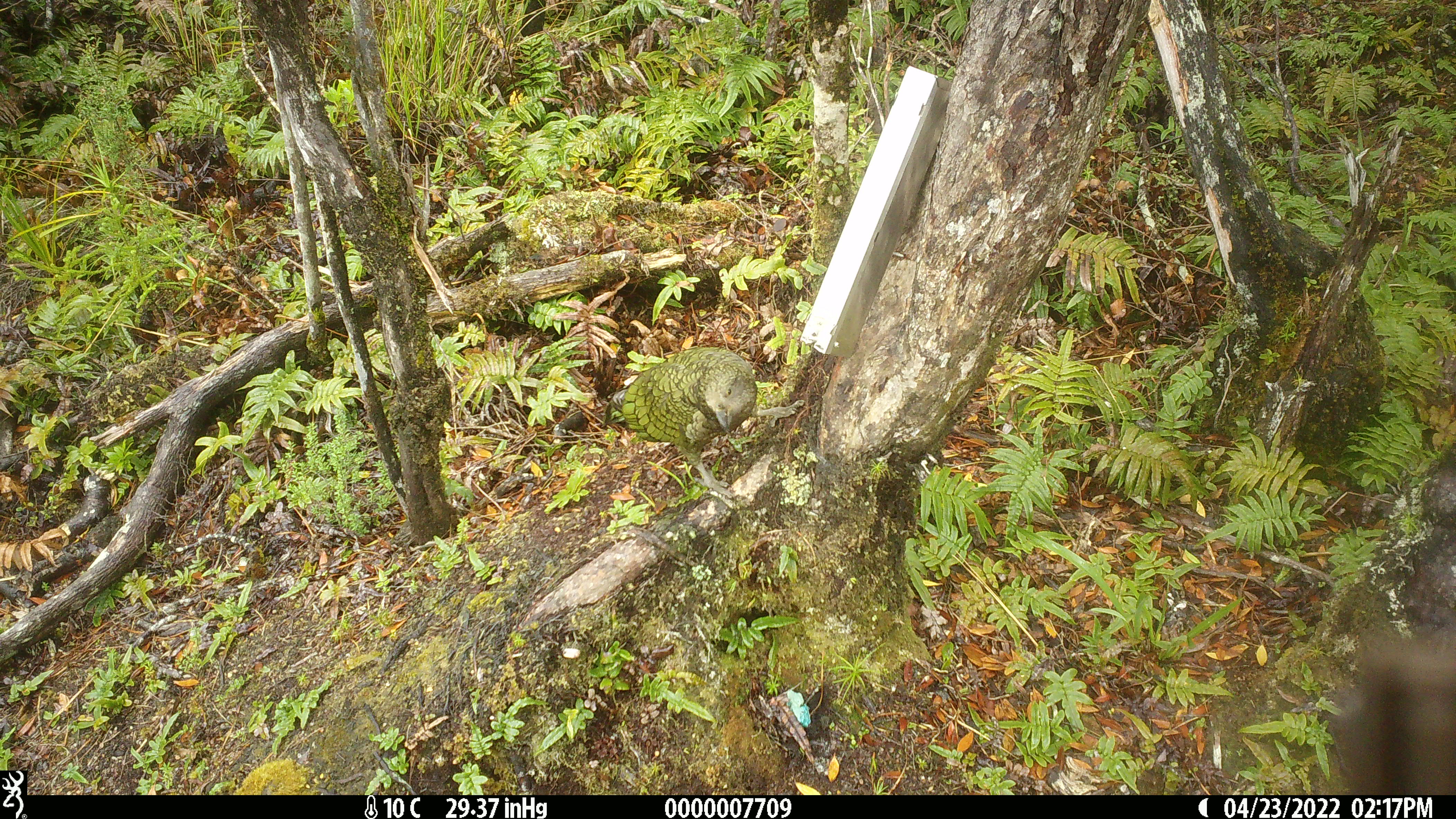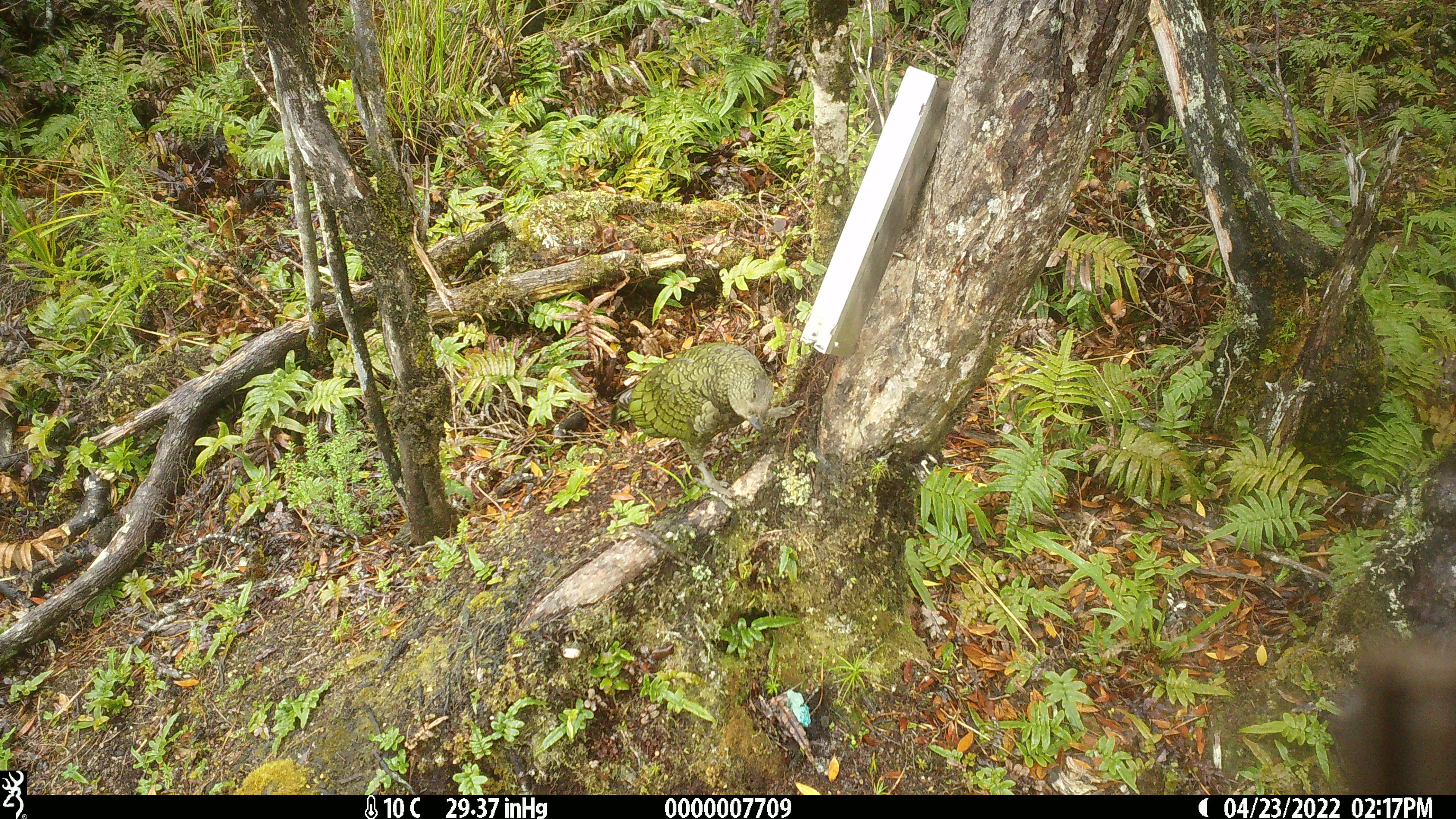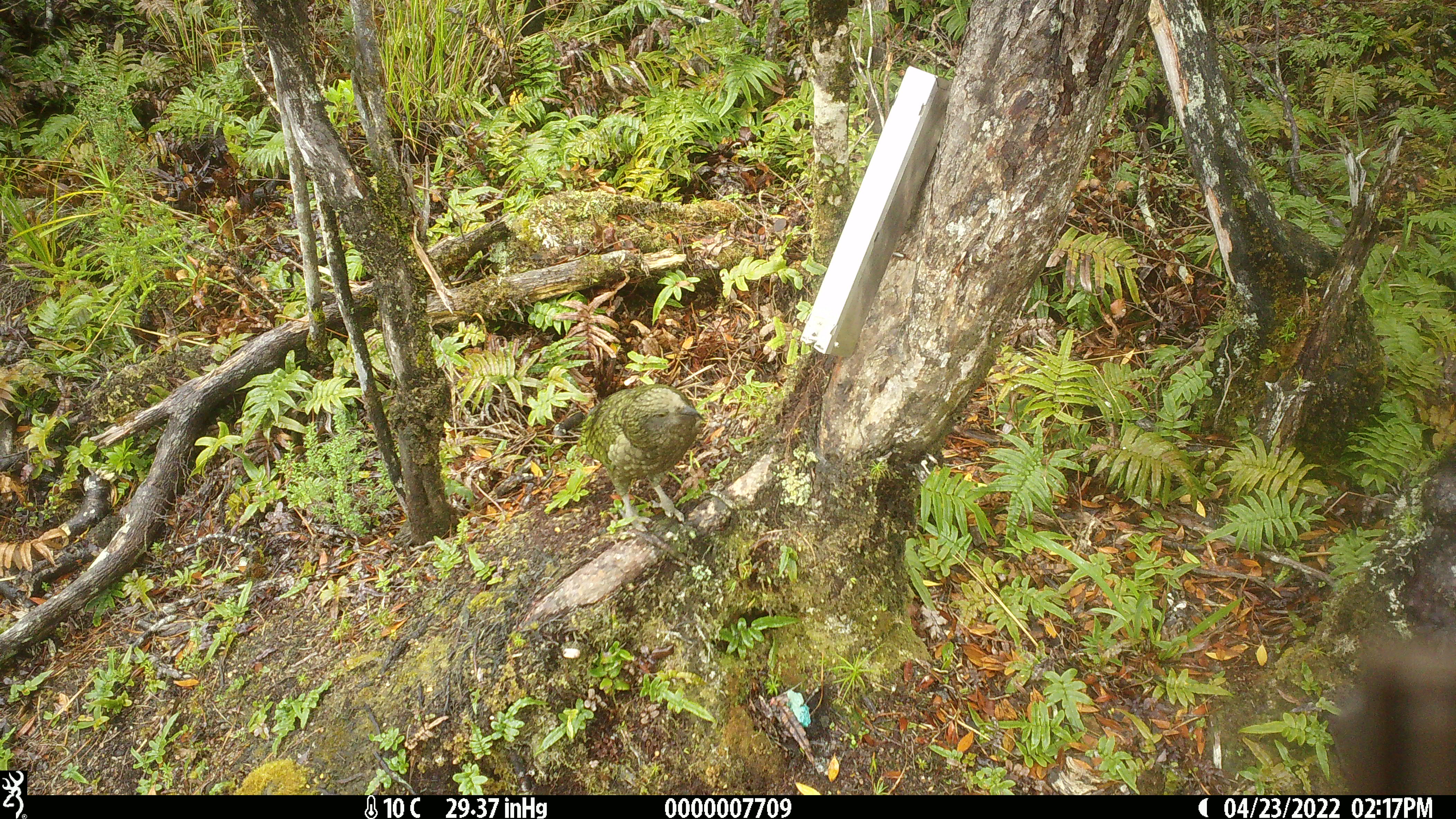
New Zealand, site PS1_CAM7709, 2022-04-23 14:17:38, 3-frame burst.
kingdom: Animalia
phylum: Chordata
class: Aves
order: Psittaciformes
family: Strigopidae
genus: Nestor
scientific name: Nestor notabilis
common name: kea